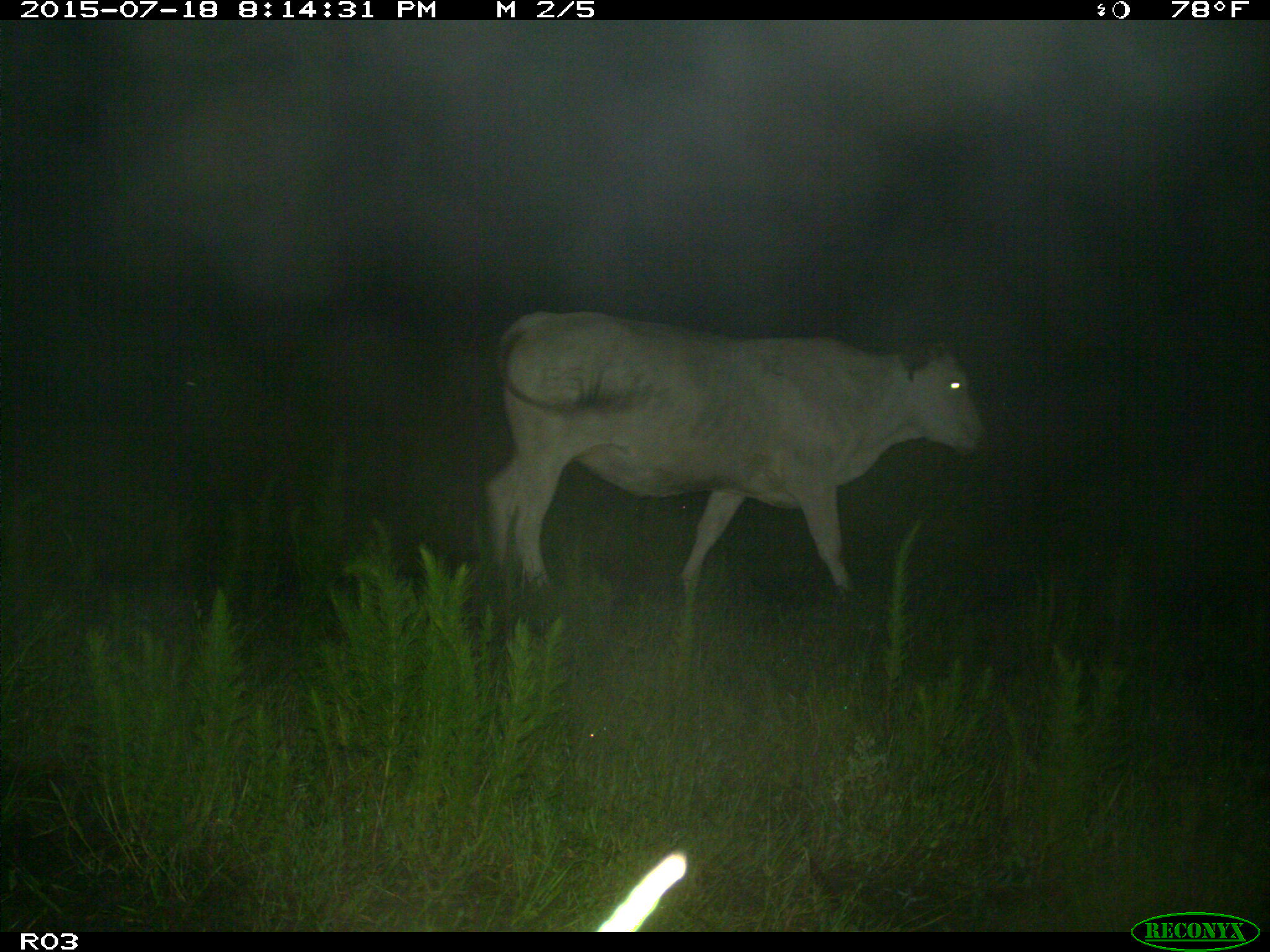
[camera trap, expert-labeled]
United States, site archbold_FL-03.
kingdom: Animalia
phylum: Chordata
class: Mammalia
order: Artiodactyla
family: Bovidae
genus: Bos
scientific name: Bos taurus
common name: domestic cow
Bos taurus (domestic cow).